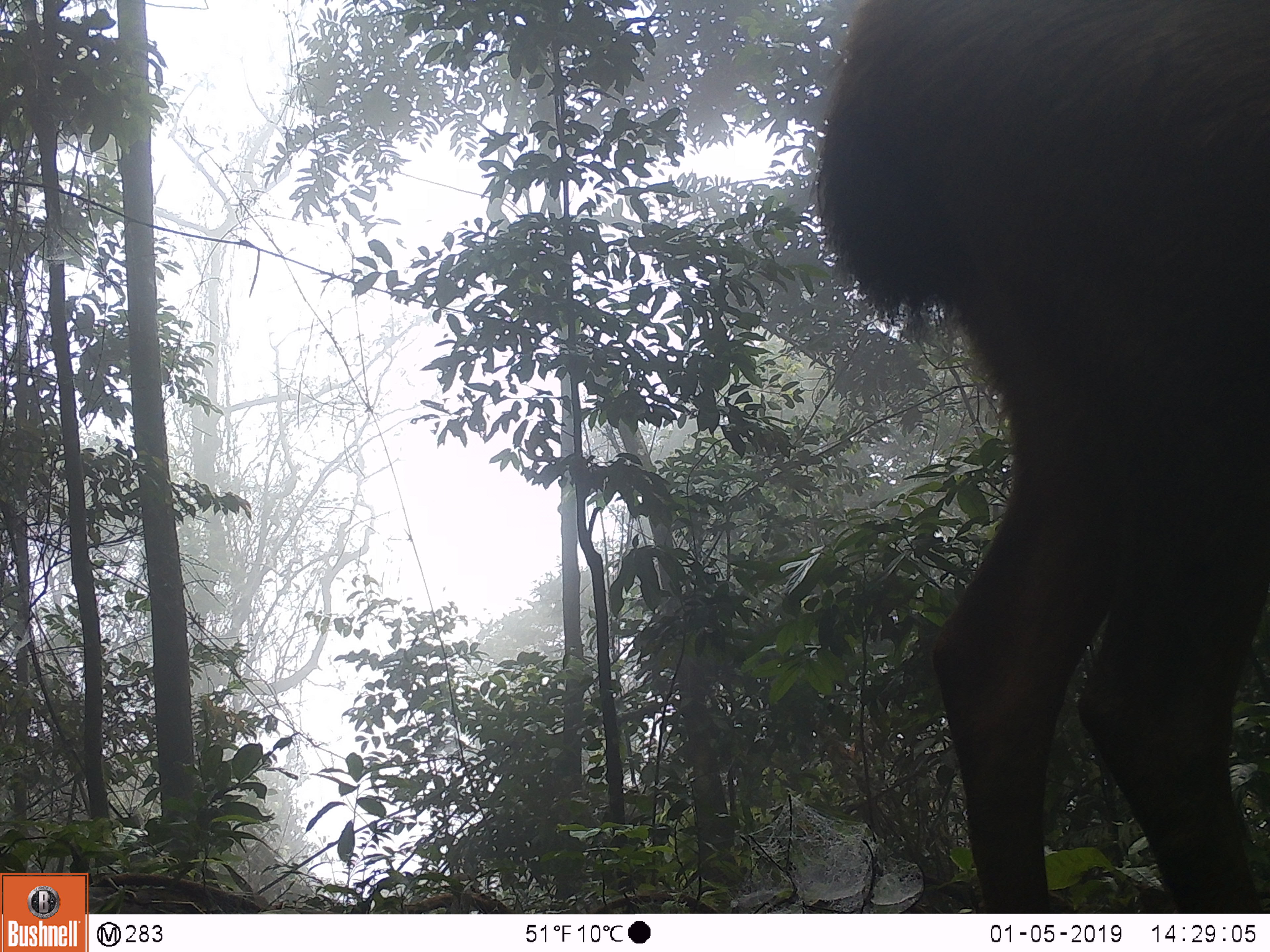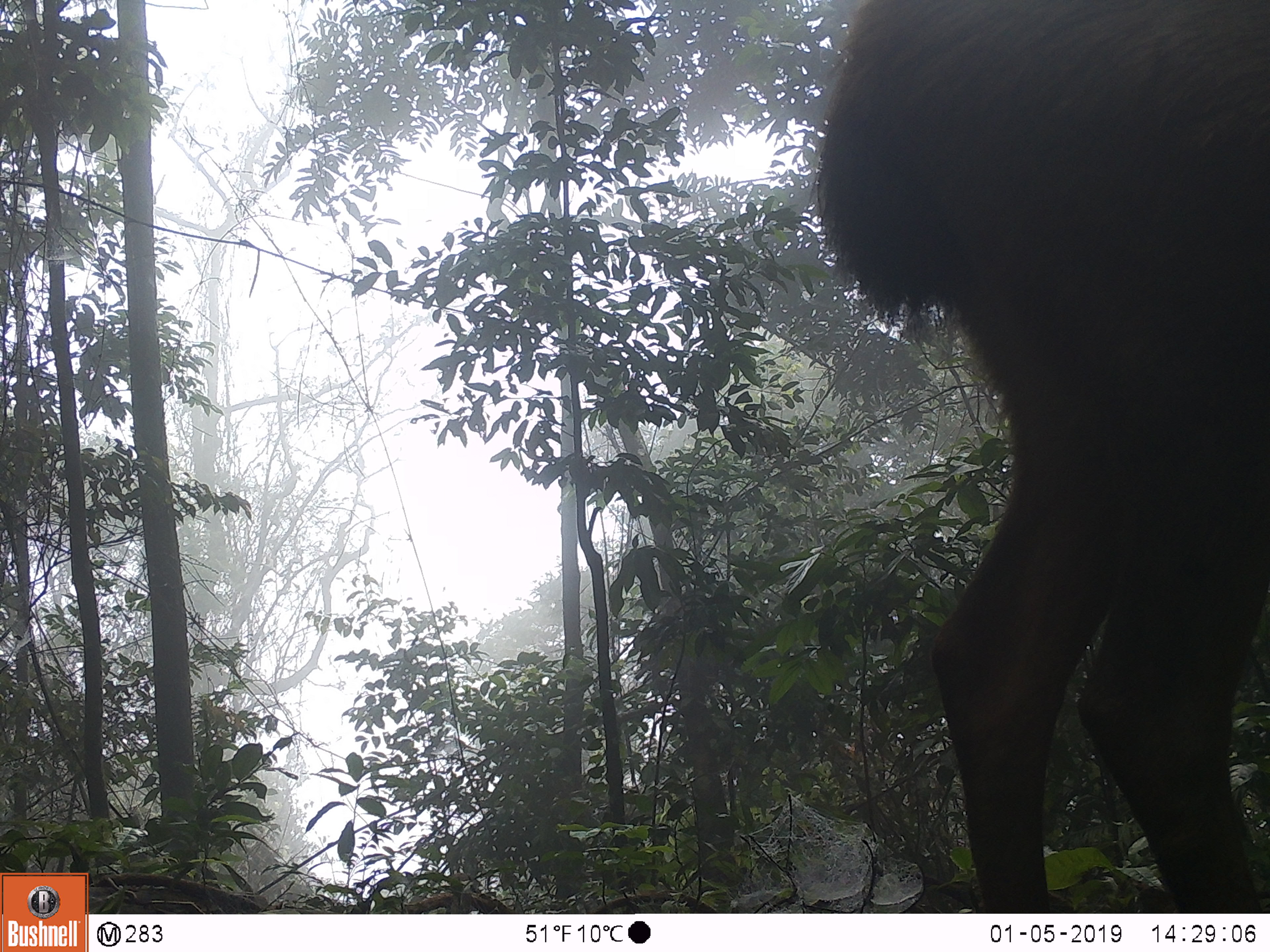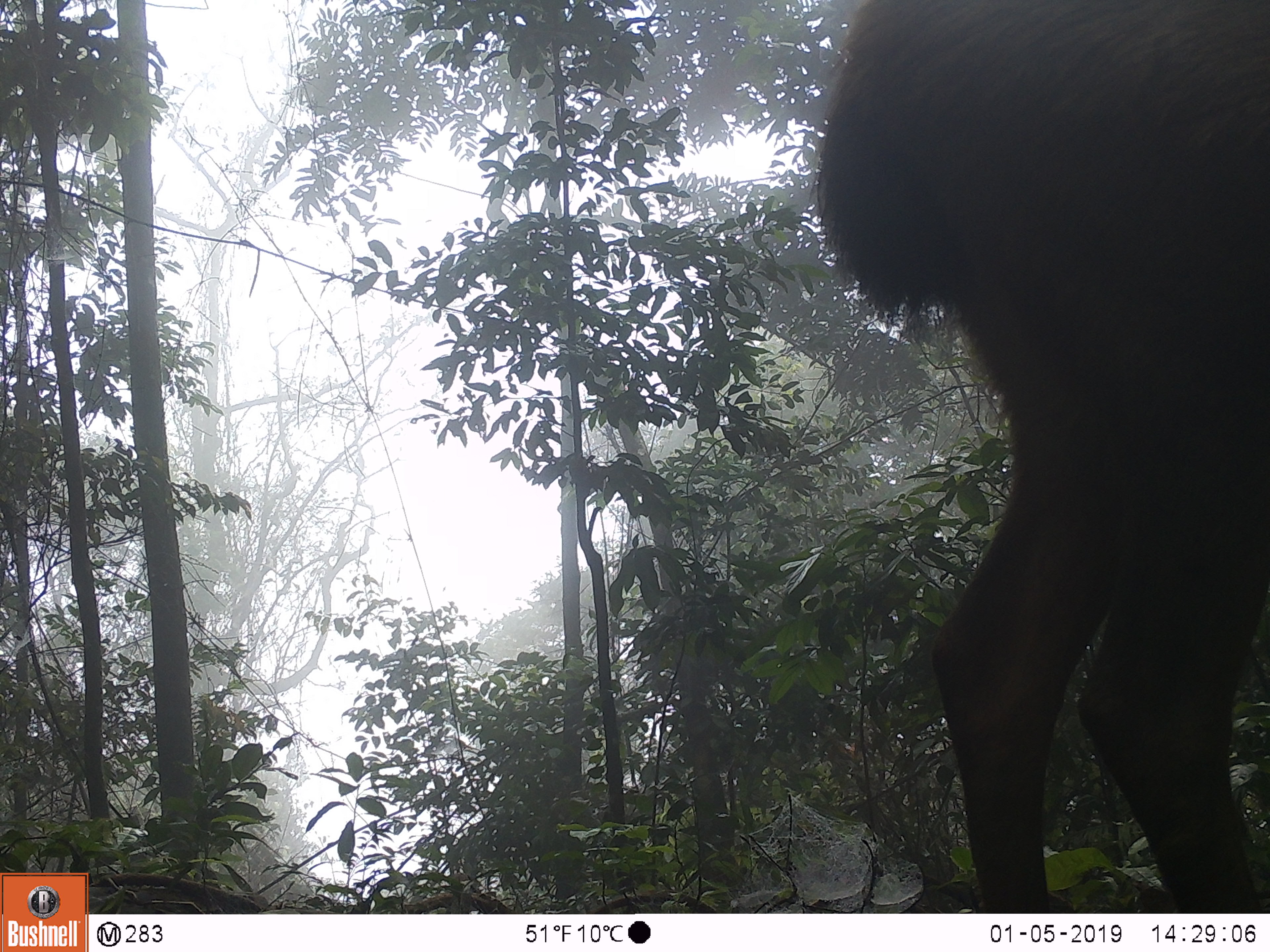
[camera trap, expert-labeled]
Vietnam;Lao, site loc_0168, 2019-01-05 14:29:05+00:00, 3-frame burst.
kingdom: Animalia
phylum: Chordata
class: Mammalia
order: Artiodactyla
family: Cervidae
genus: Rusa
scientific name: Rusa unicolor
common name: sambar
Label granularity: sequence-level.